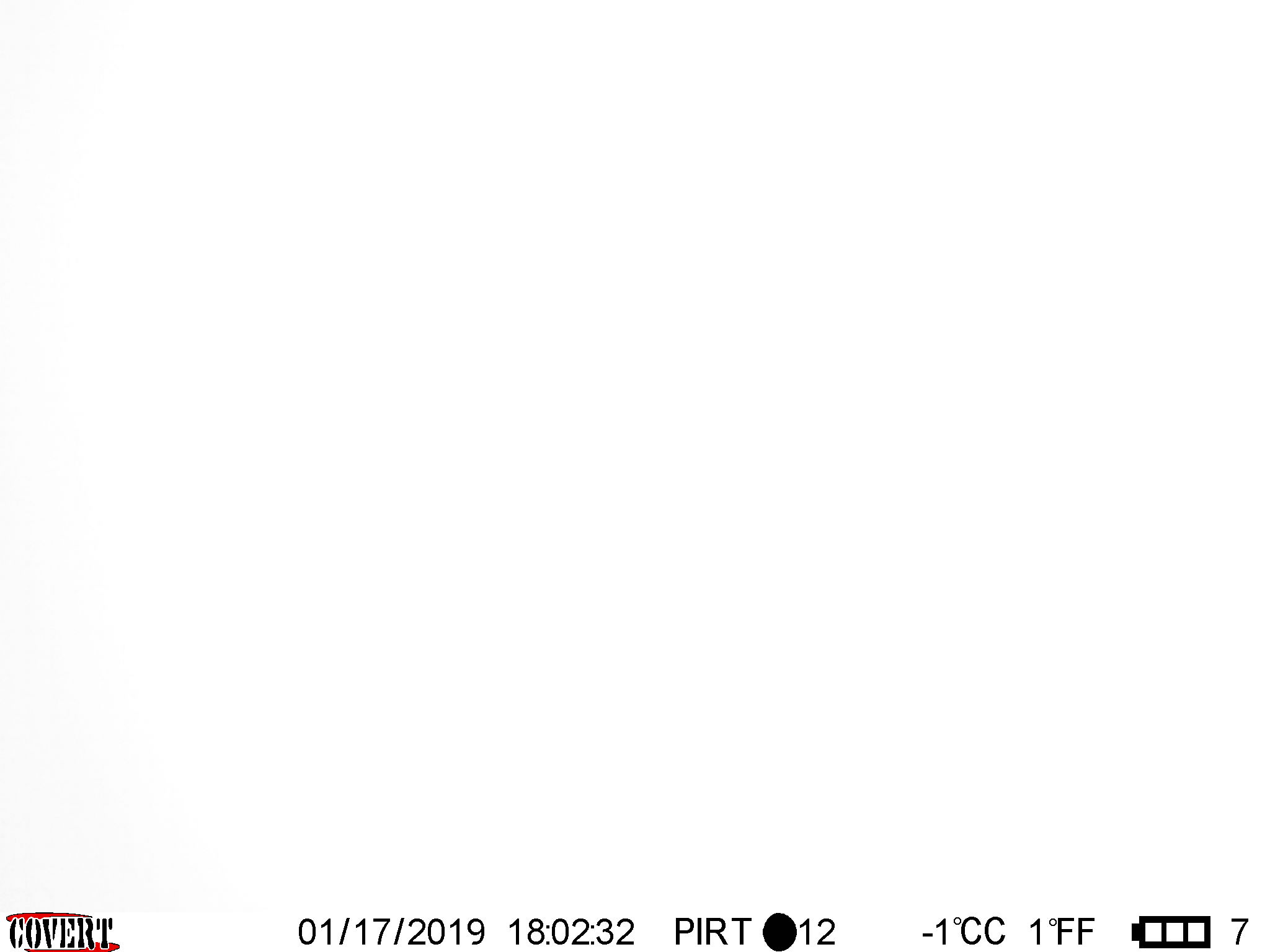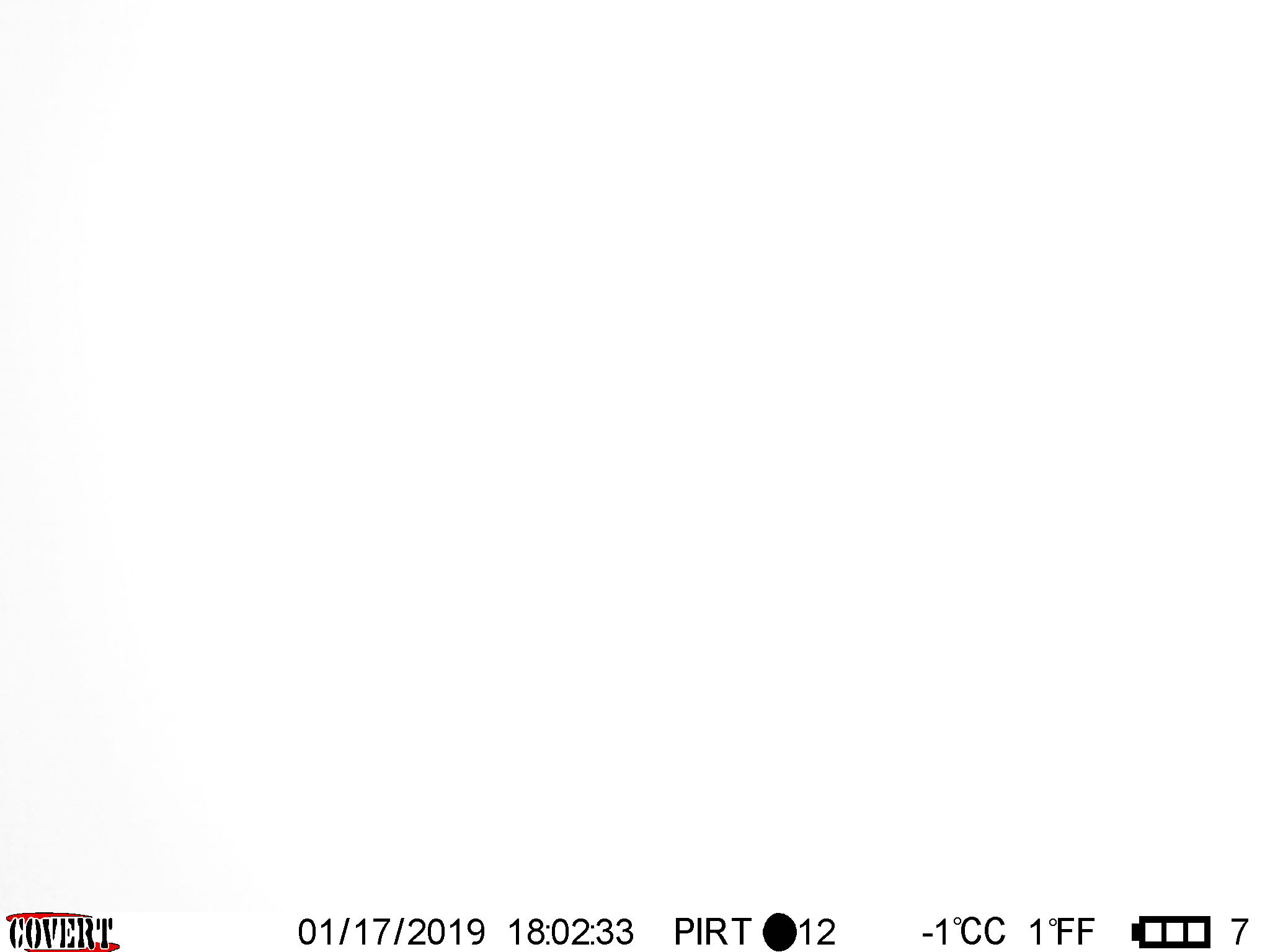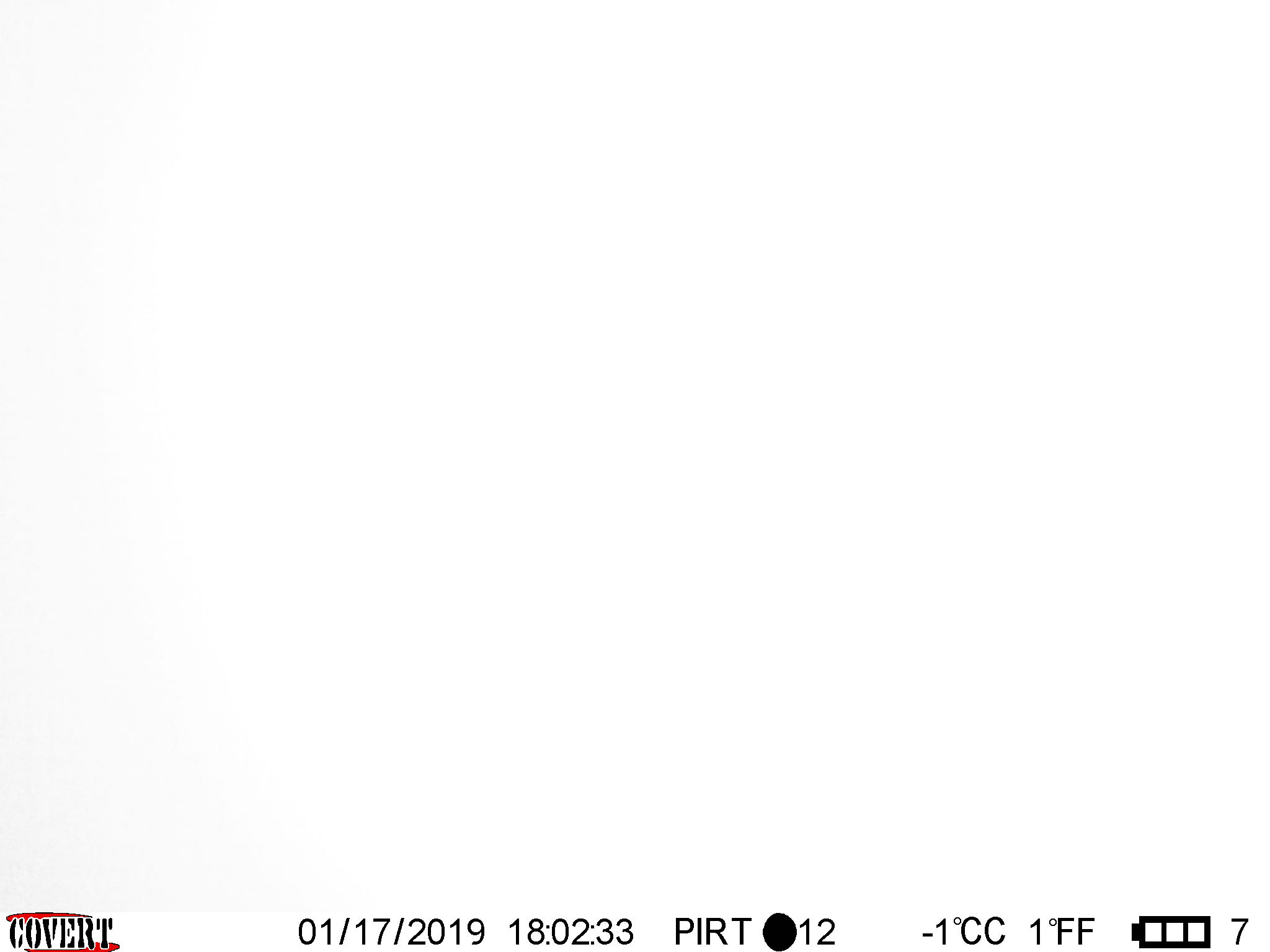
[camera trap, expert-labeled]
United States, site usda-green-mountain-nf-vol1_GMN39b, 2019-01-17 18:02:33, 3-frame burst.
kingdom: Animalia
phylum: Chordata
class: Mammalia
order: Artiodactyla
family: Cervidae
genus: Alces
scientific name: Alces alces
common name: moose